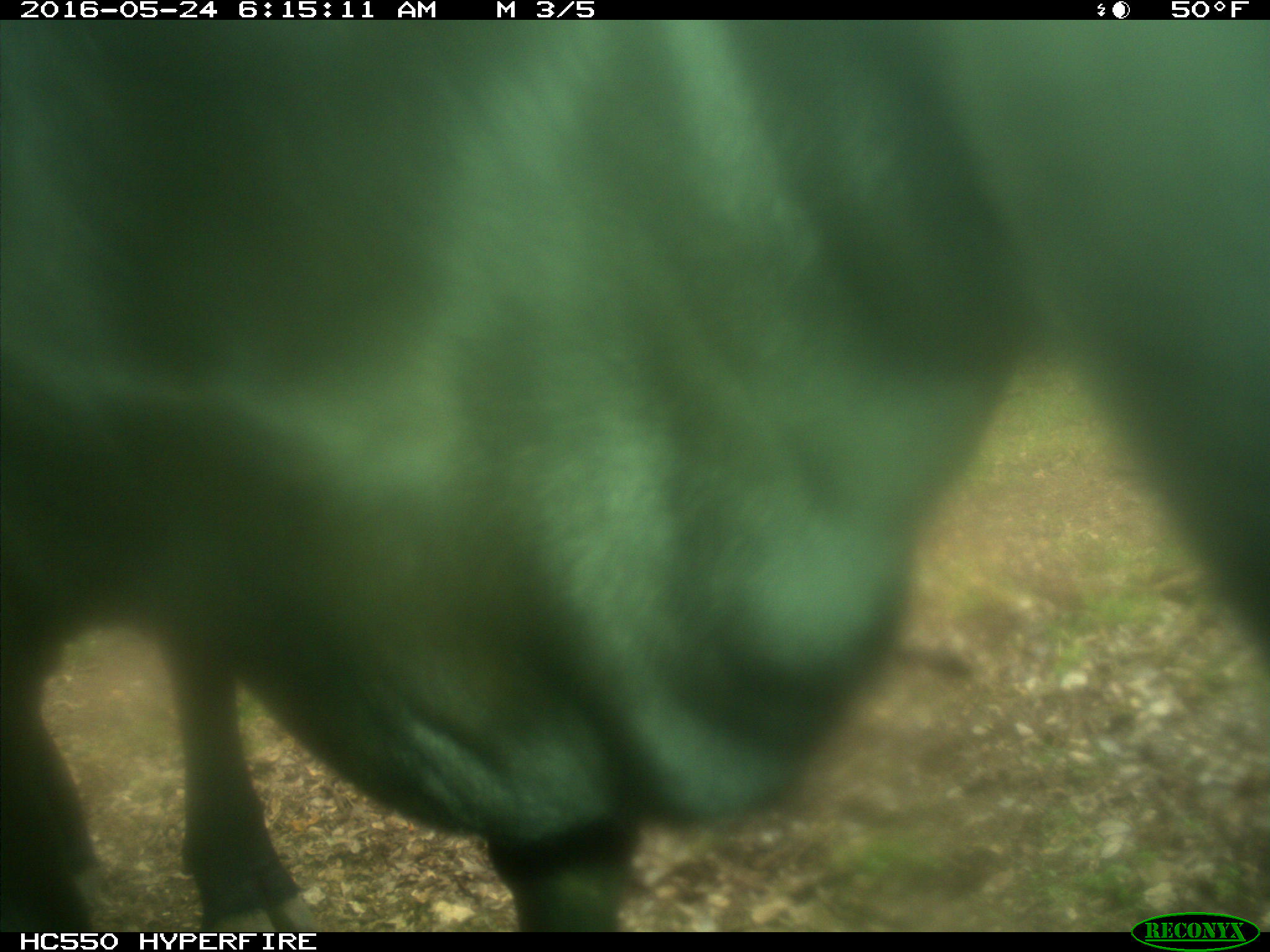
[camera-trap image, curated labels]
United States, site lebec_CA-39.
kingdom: Animalia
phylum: Chordata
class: Mammalia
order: Artiodactyla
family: Bovidae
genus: Bos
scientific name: Bos taurus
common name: domestic cow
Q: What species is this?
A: Bos taurus (domestic cow).